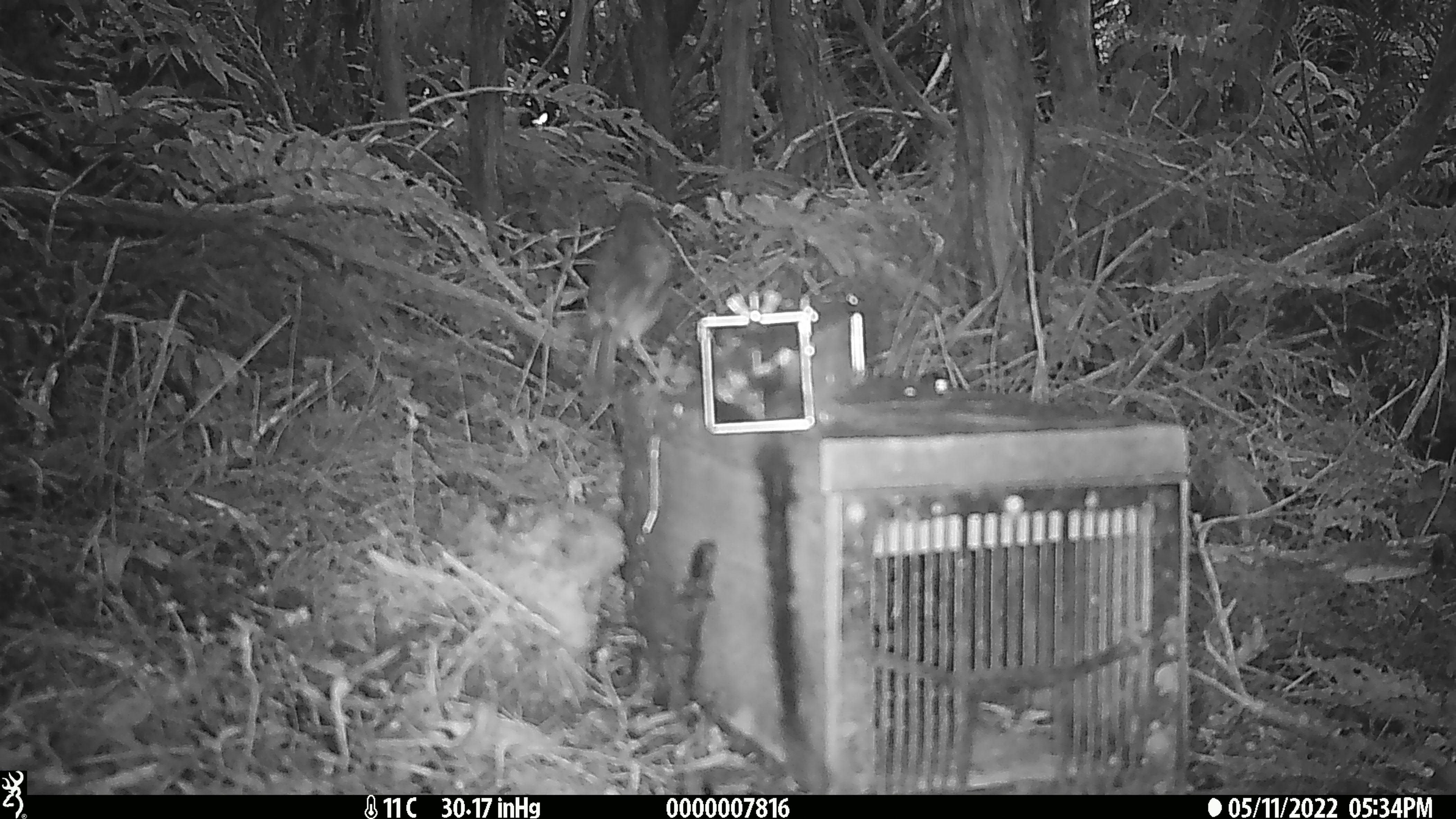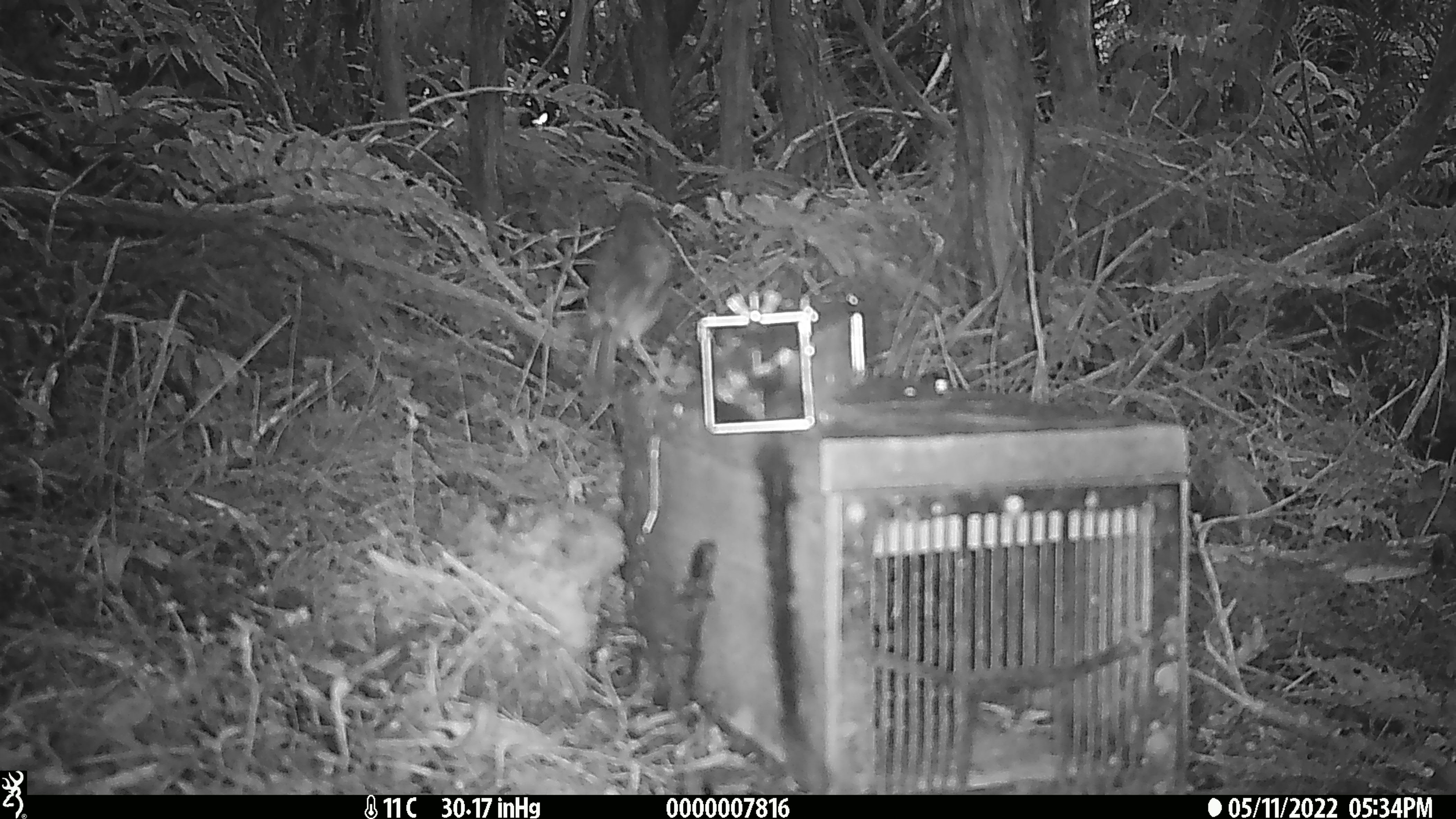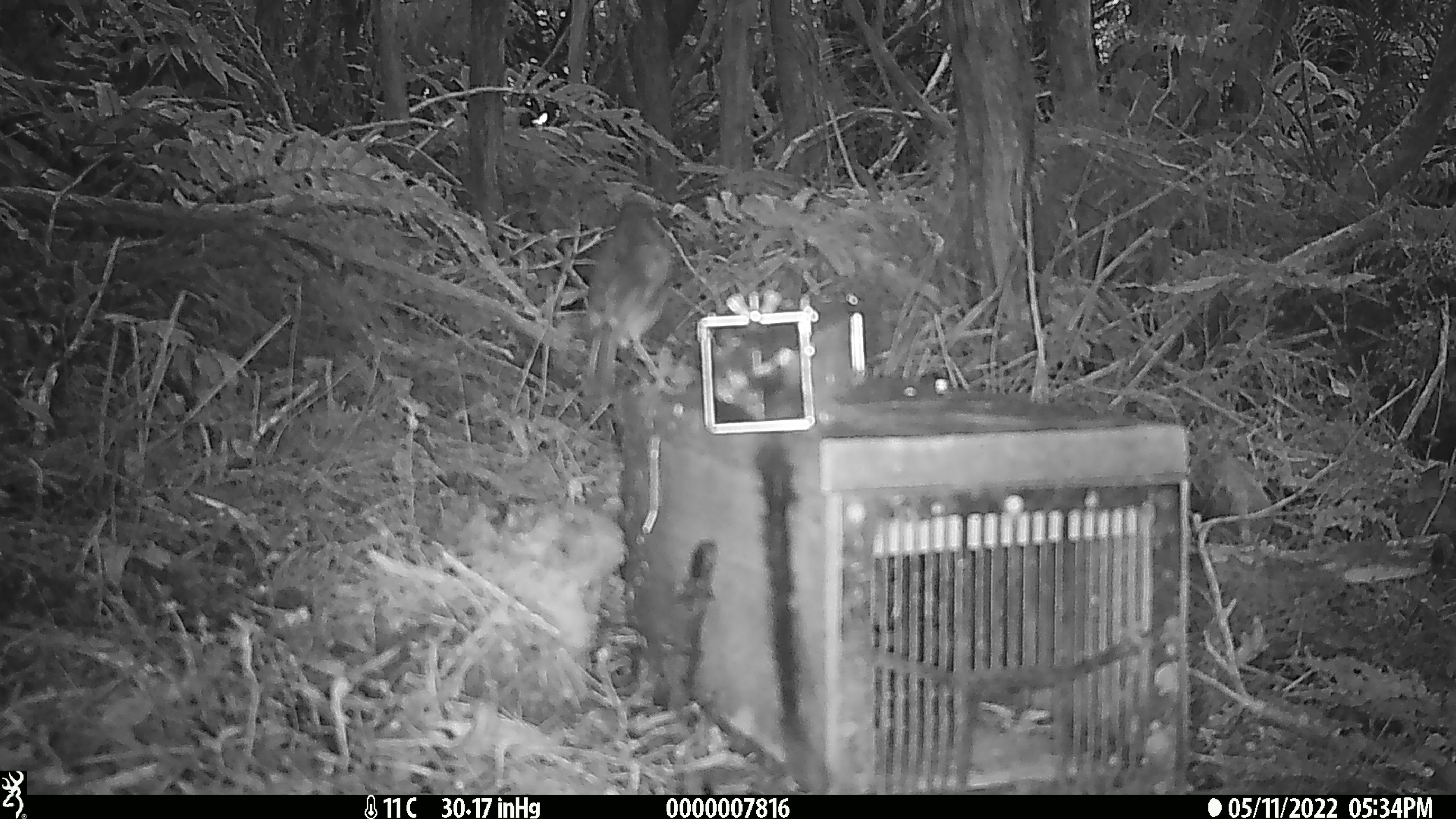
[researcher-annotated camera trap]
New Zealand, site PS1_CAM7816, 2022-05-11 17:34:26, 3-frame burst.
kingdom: Animalia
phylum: Chordata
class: Aves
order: Passeriformes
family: Petroicidae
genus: Petroica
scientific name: Petroica australis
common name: new zealand robin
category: robin